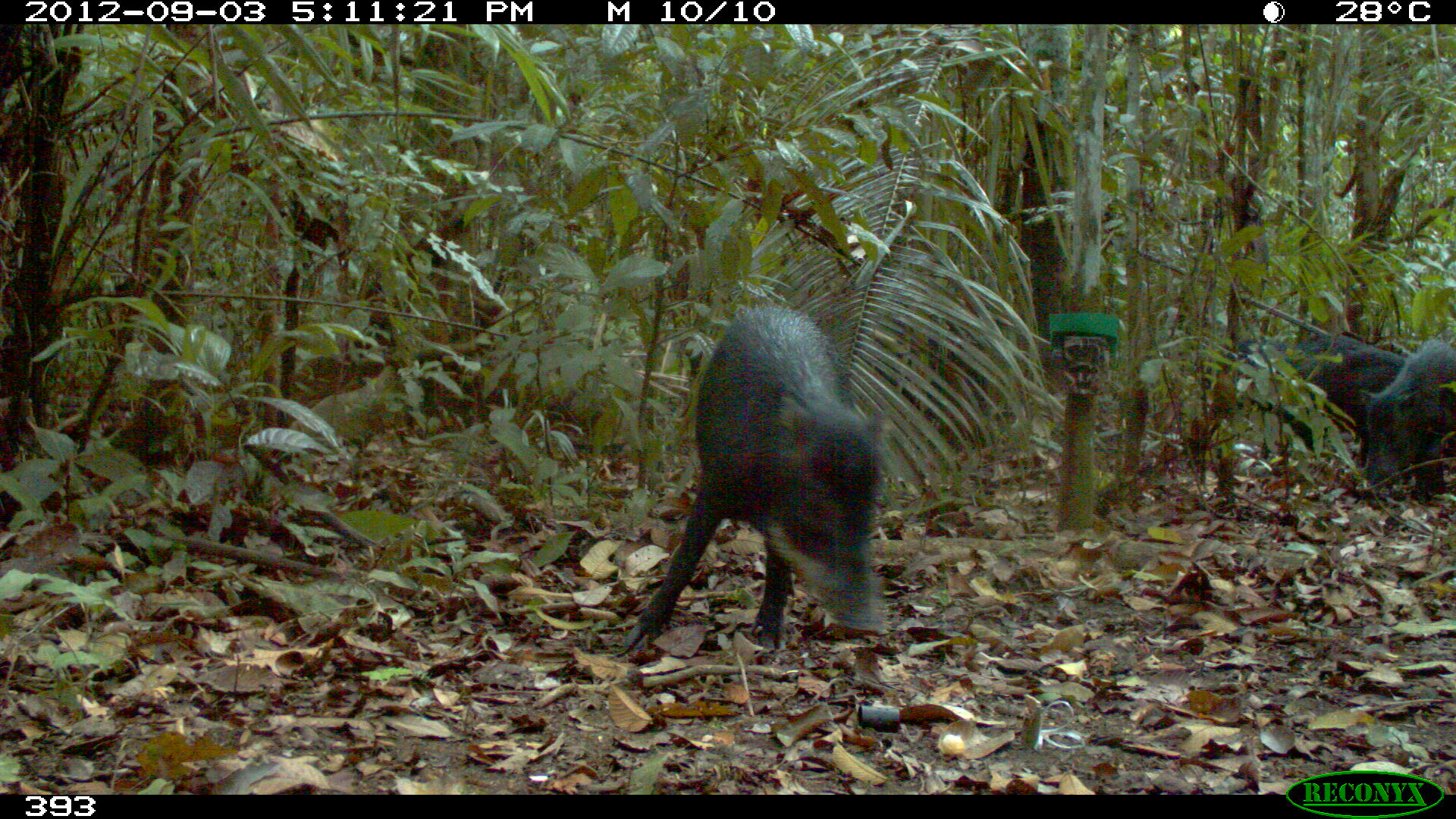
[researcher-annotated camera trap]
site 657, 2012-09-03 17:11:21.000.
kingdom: Animalia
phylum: Chordata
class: Mammalia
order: Artiodactyla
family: Tayassuidae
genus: Tayassu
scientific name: Tayassu pecari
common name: white-lipped peccary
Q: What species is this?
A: Tayassu pecari (white-lipped peccary).